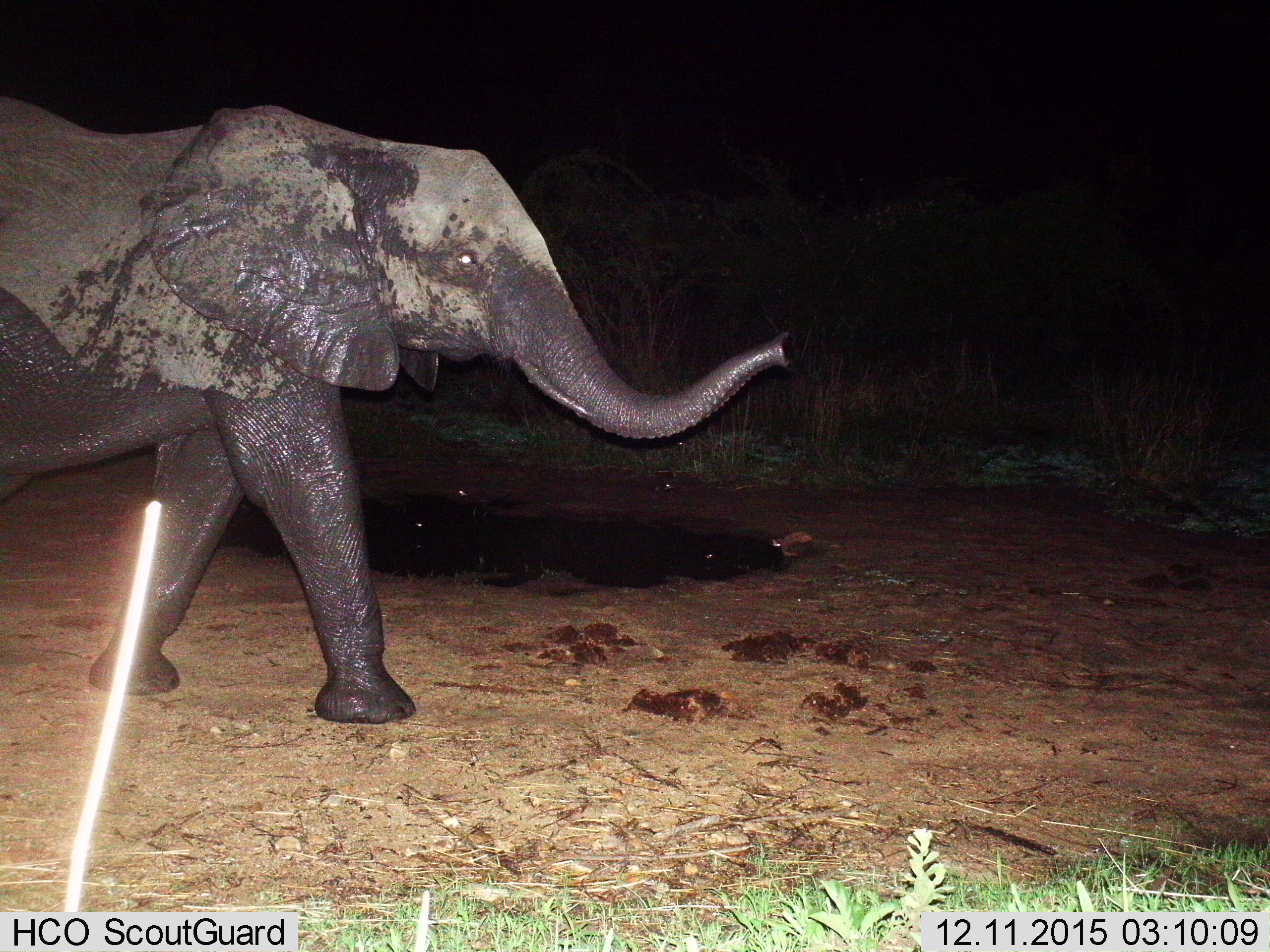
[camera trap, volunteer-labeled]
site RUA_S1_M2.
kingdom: Animalia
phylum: Chordata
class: Mammalia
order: Proboscidea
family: Elephantidae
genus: Loxodonta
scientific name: Loxodonta africana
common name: african bush elephant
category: elephant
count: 1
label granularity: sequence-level